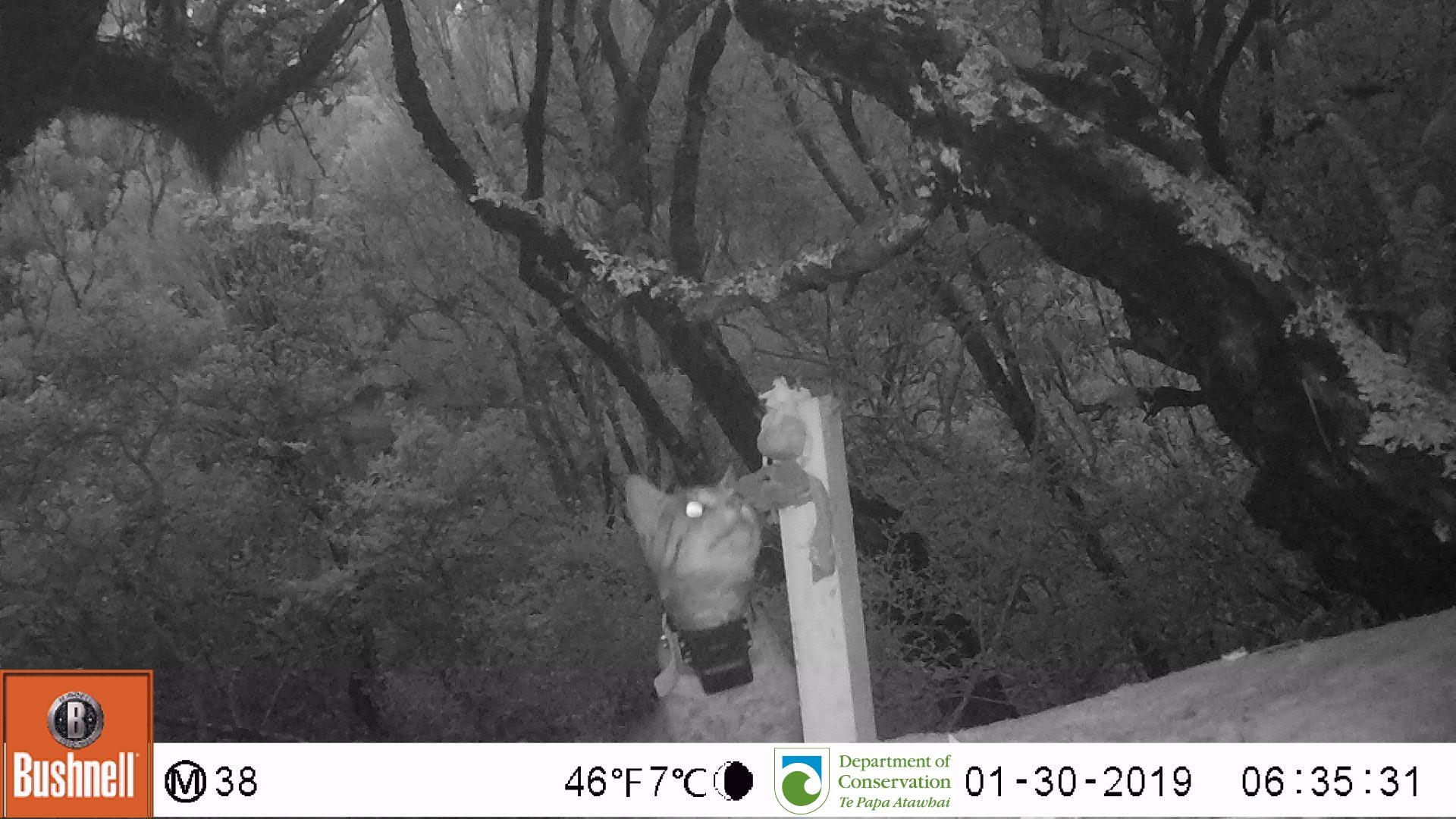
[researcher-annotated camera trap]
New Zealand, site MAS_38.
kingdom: Animalia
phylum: Chordata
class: Mammalia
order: Carnivora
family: Felidae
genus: Felis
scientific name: Felis catus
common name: domestic cat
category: cat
Cat (domestic cat) (Felis catus).